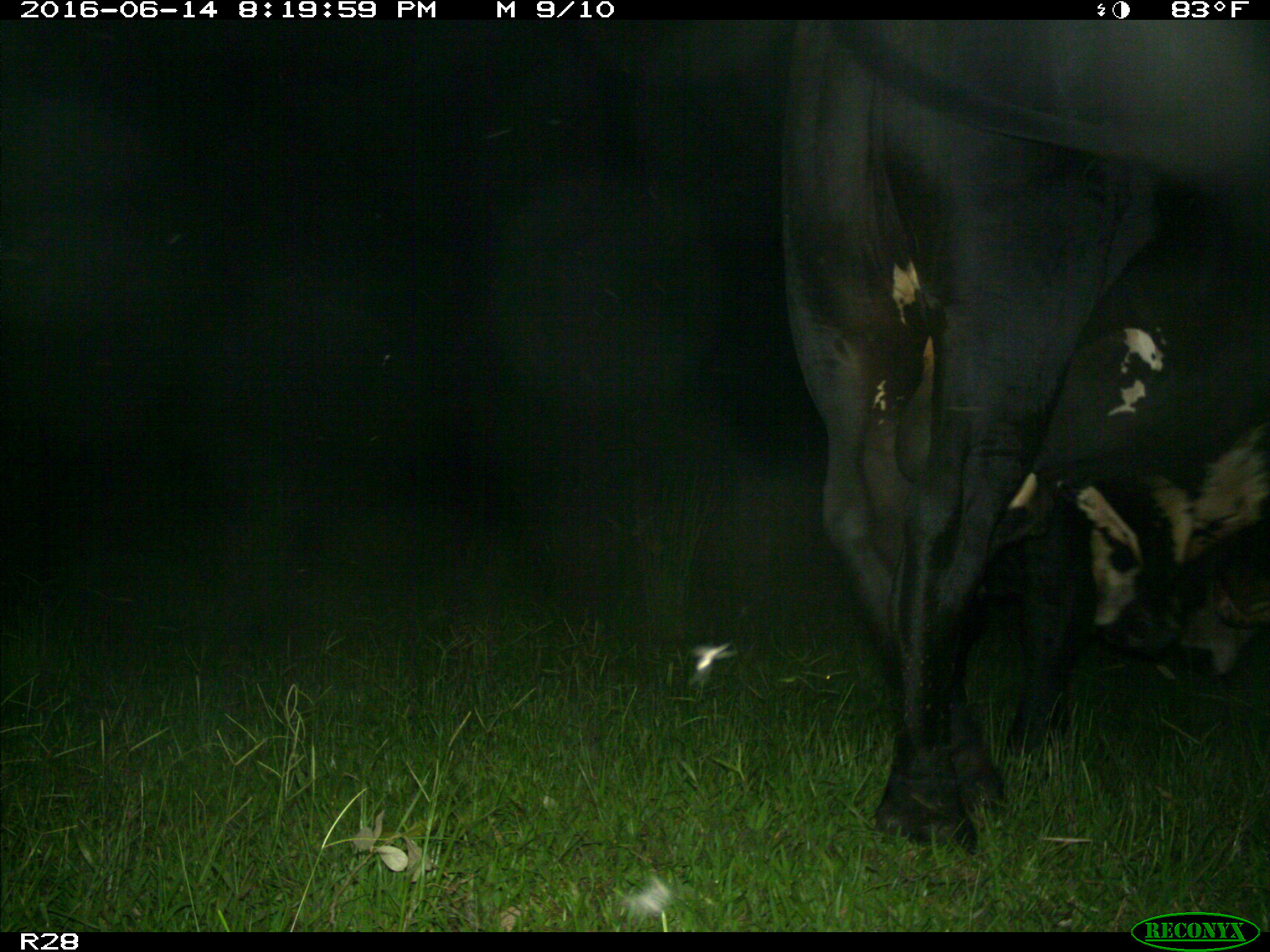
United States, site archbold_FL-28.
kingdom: Animalia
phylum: Chordata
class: Mammalia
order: Artiodactyla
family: Bovidae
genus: Bos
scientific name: Bos taurus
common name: domestic cow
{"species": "Bos taurus (domestic cow)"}